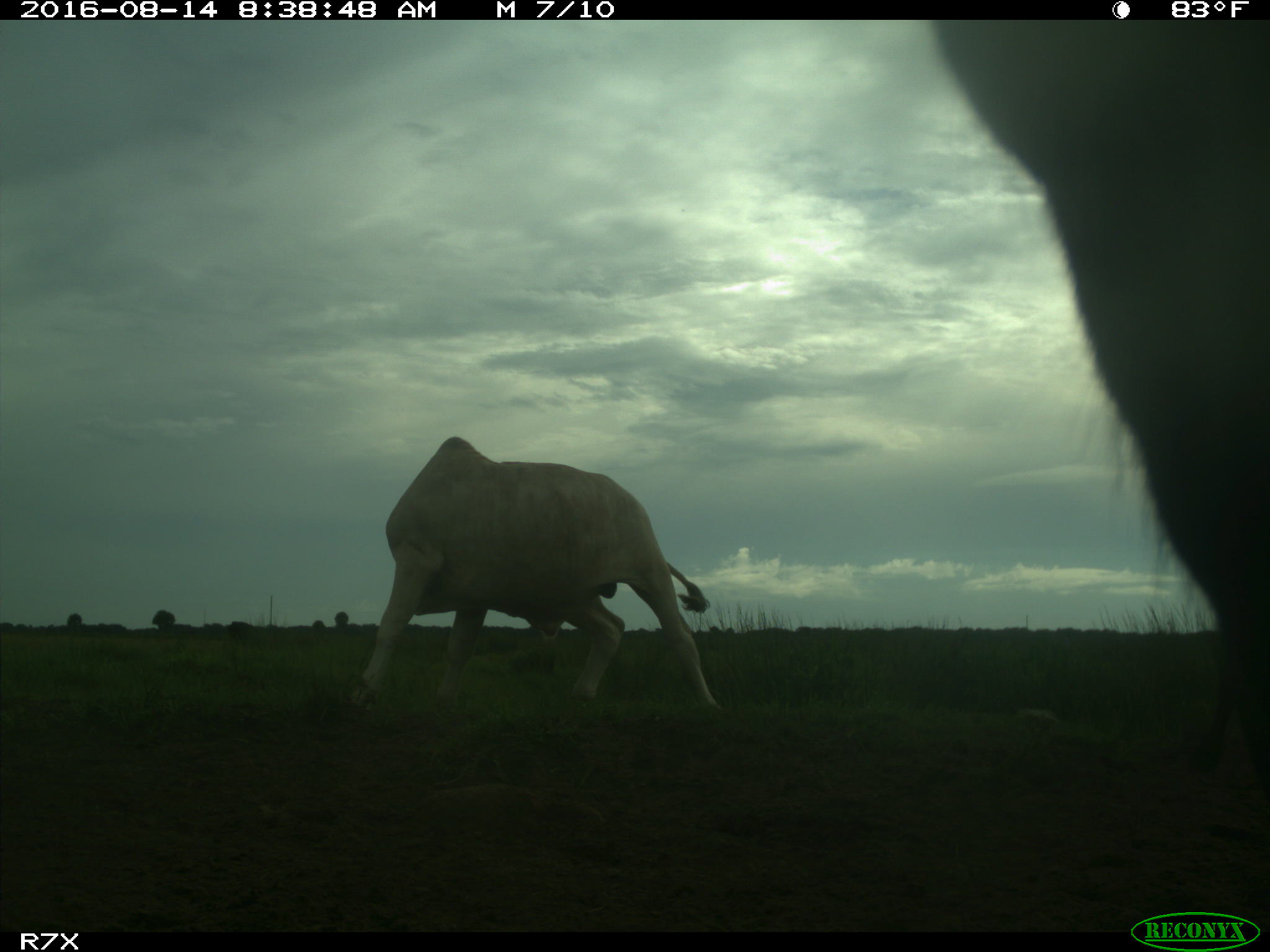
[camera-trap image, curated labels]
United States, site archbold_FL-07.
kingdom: Animalia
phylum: Chordata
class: Mammalia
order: Artiodactyla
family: Bovidae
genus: Bos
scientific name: Bos taurus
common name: domestic cow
Bos taurus (domestic cow).